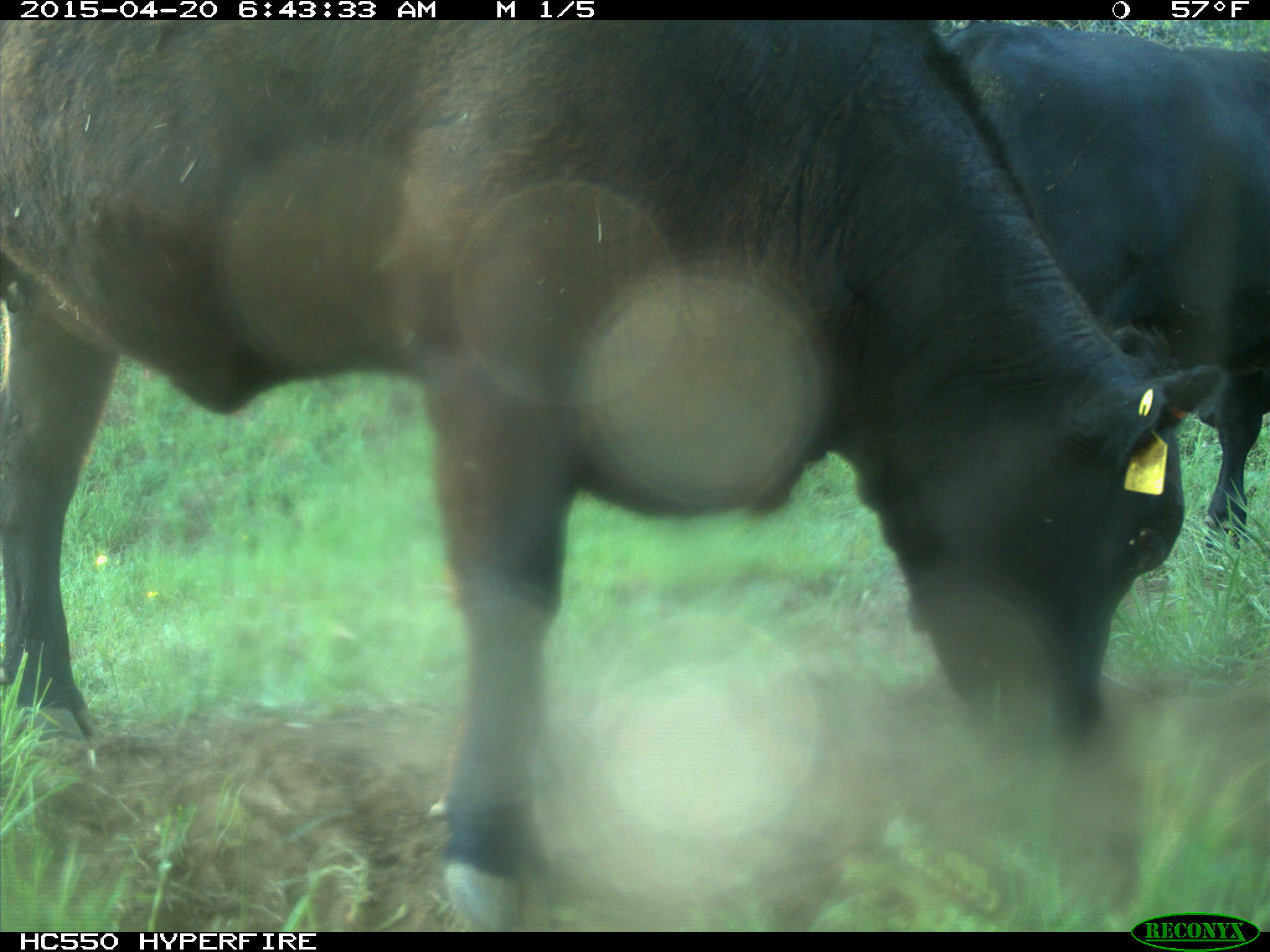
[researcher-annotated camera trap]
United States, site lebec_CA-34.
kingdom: Animalia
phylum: Chordata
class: Mammalia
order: Artiodactyla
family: Bovidae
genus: Bos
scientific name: Bos taurus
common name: domestic cow